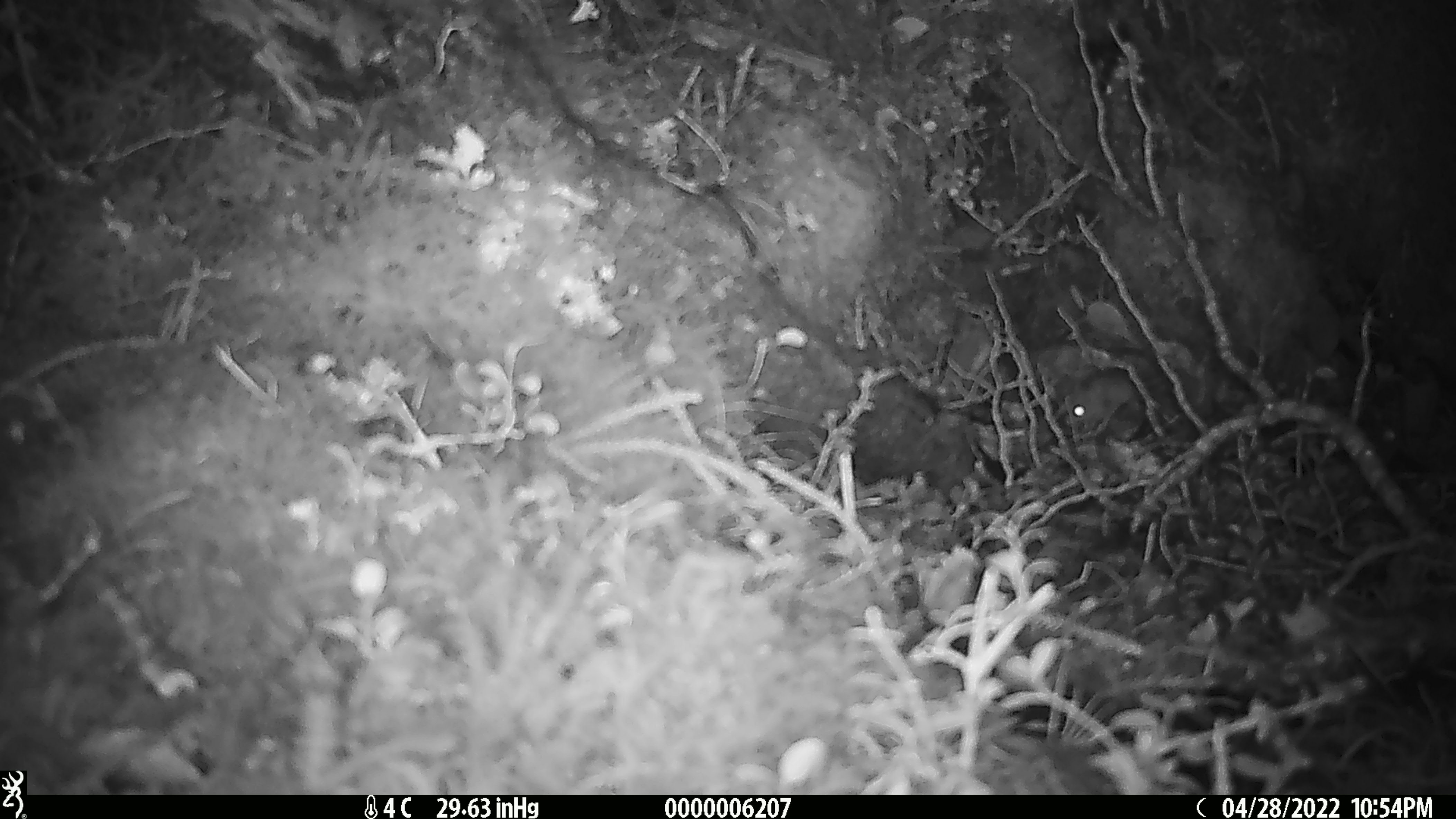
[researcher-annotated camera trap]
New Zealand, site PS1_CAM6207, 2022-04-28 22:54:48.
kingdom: Animalia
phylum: Chordata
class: Mammalia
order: Rodentia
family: Muridae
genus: Mus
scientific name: Mus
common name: mouse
Mouse (Mus).